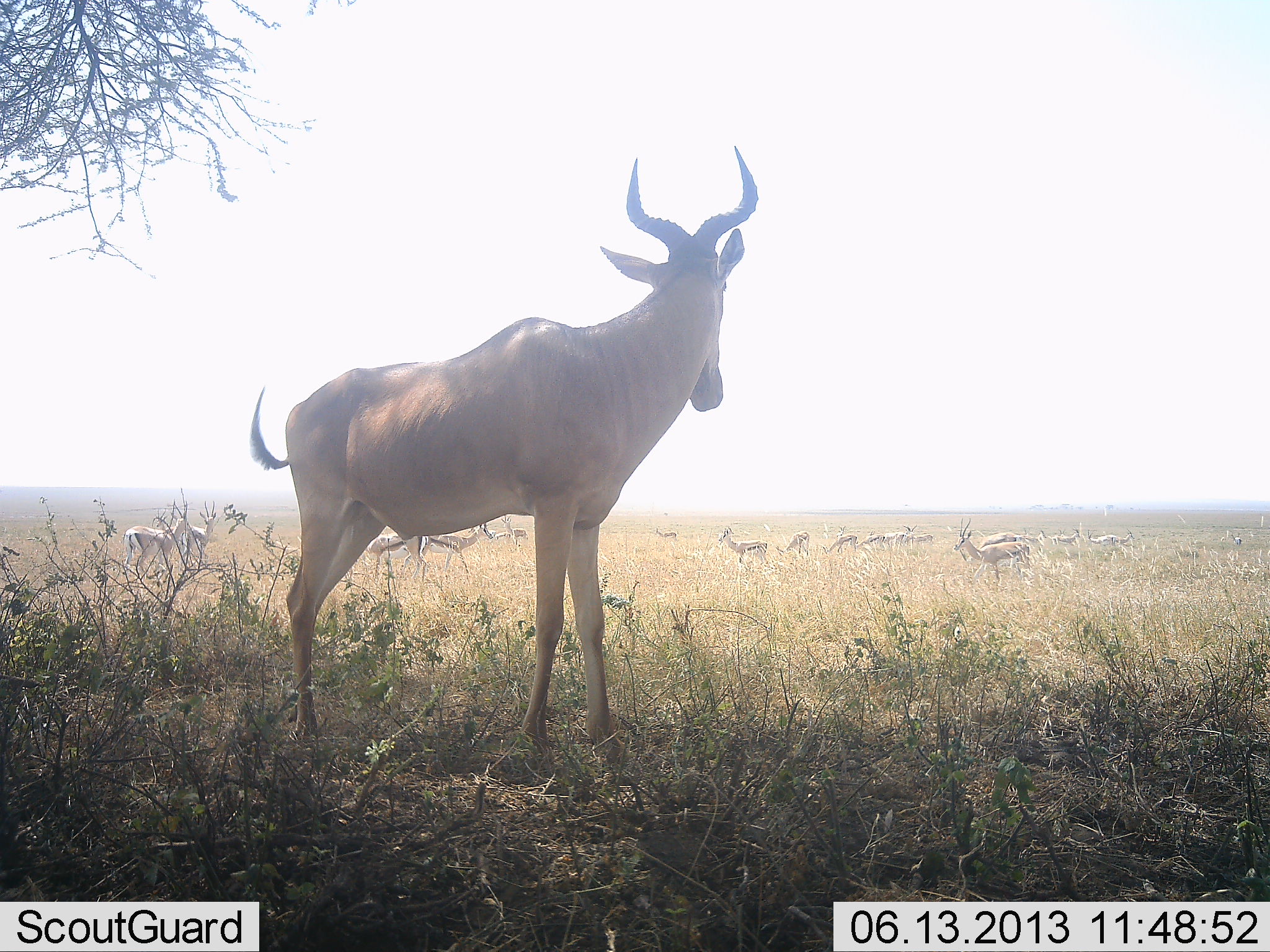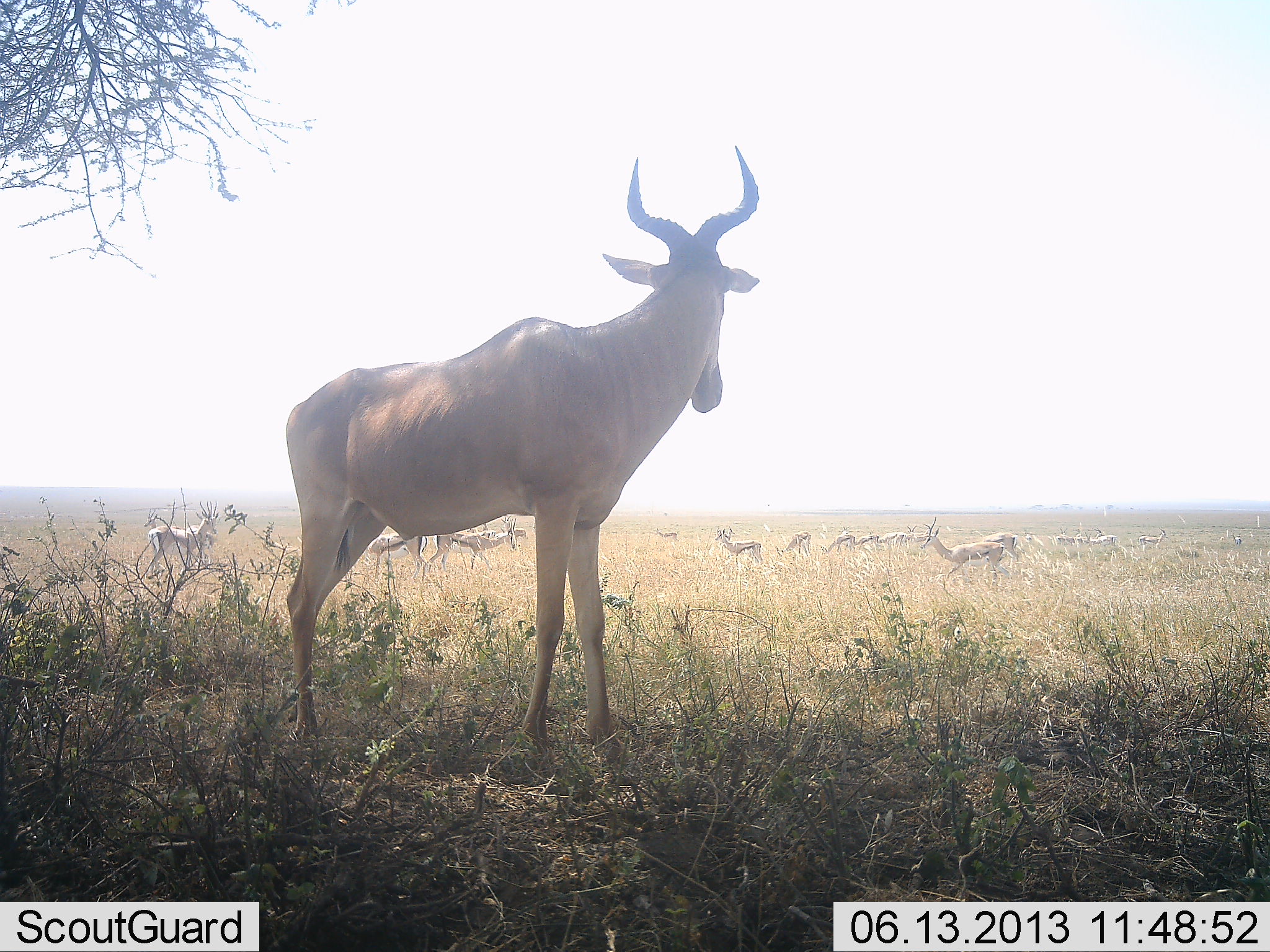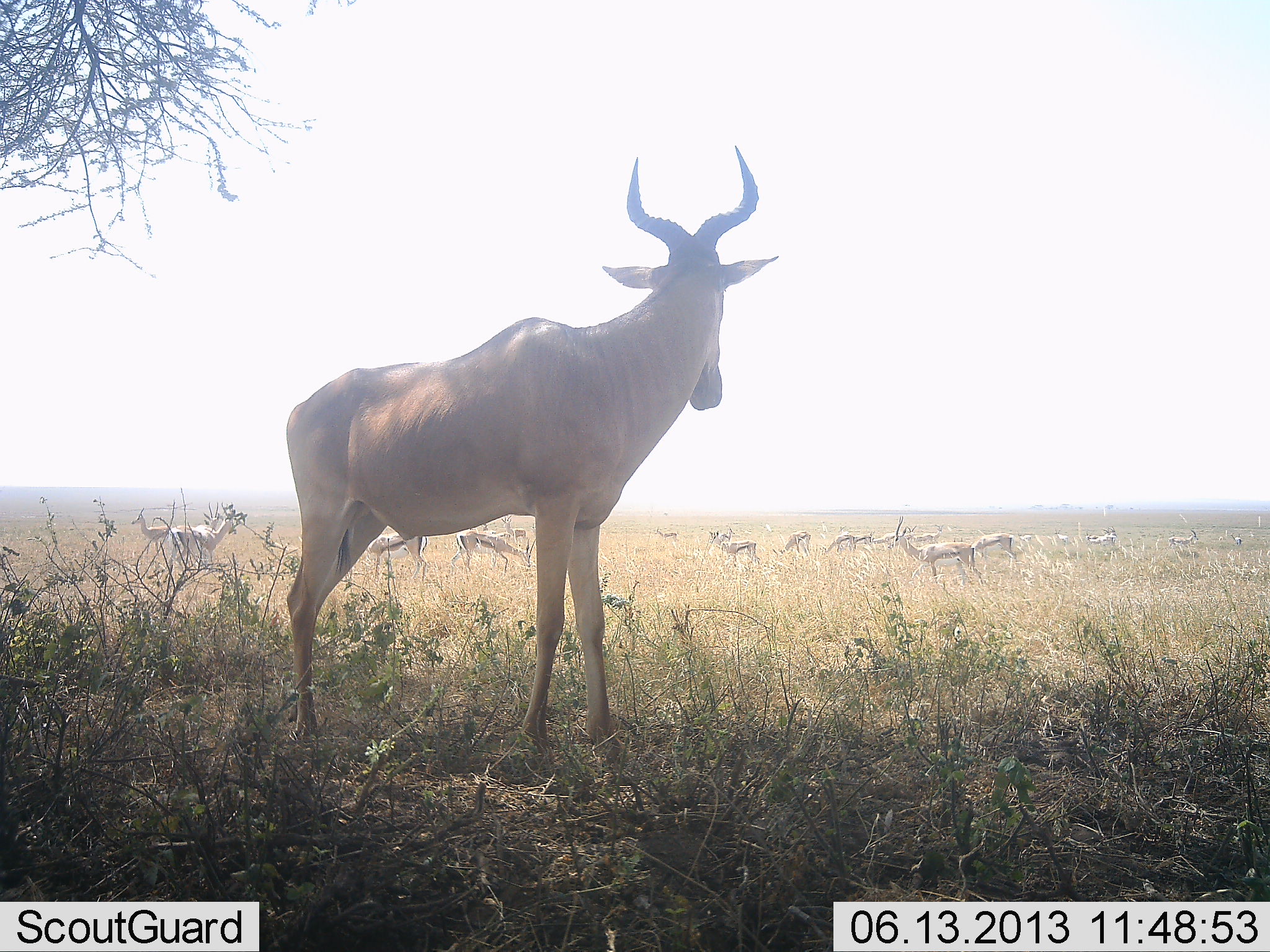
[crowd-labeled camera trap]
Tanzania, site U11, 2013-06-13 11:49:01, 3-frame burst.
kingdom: Animalia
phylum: Chordata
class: Mammalia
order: Artiodactyla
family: Bovidae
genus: Eudorcas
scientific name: Eudorcas thomsonii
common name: thomson's gazelle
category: gazellethomsons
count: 11-50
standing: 55%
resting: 0%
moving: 73%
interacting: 0%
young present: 0%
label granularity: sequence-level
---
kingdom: Animalia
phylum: Chordata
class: Mammalia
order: Artiodactyla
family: Bovidae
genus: Alcelaphus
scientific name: Alcelaphus buselaphus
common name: hartebeest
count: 1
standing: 100%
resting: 0%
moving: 0%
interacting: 0%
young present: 0%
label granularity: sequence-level